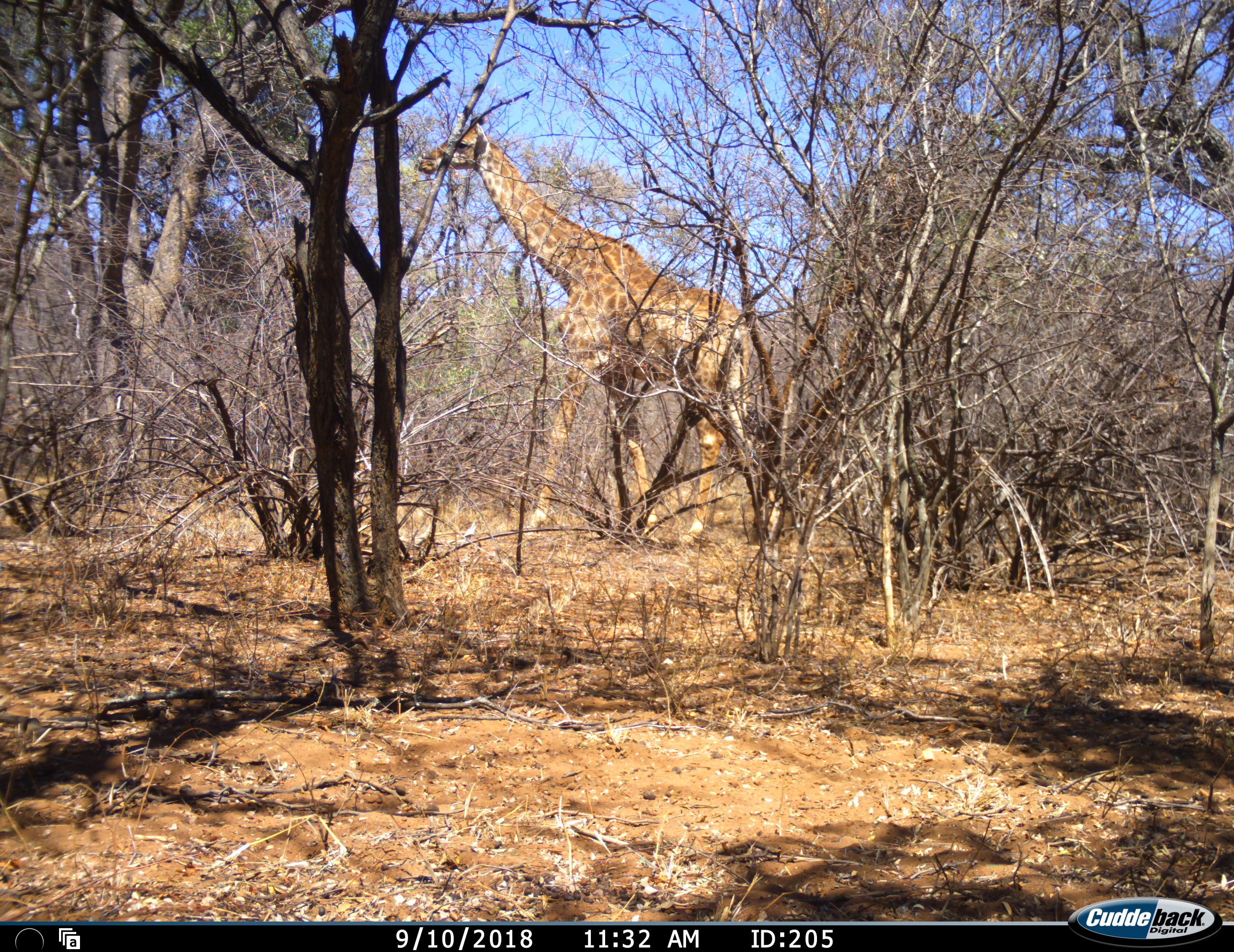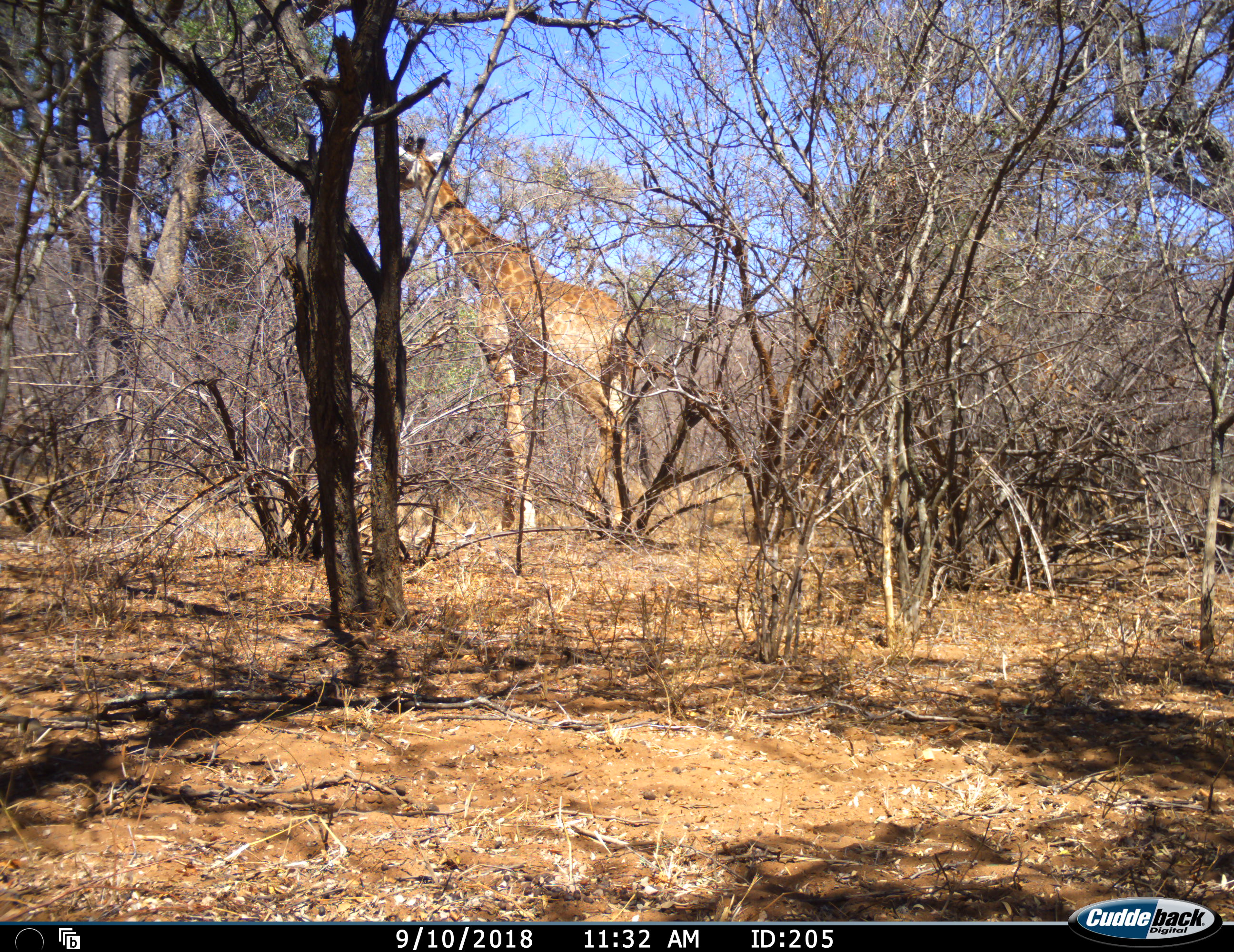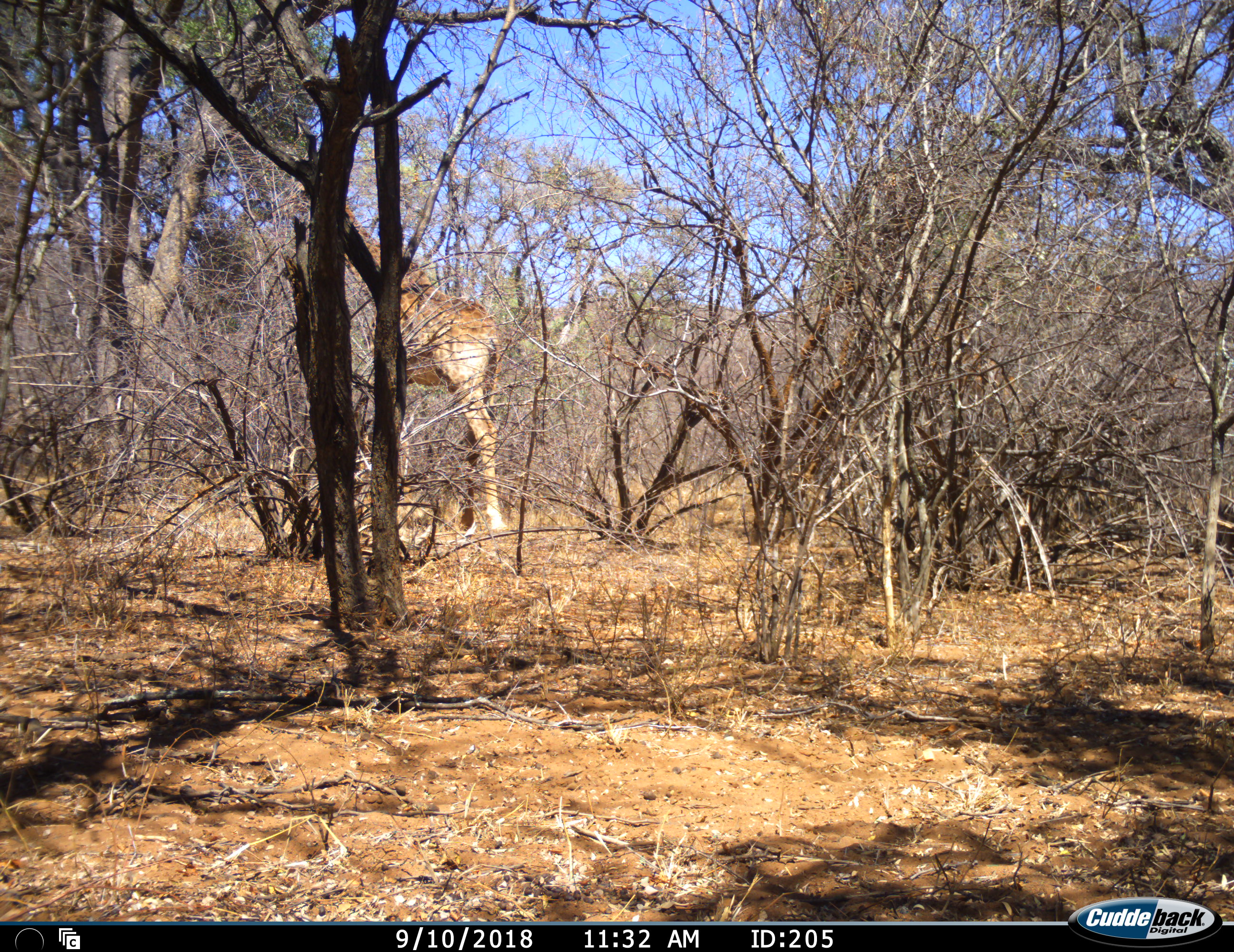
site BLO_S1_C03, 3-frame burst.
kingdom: Animalia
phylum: Chordata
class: Mammalia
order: Artiodactyla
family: Giraffidae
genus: Giraffa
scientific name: Giraffa camelopardalis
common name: giraffe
Giraffe (Giraffa camelopardalis), count 1. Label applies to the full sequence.